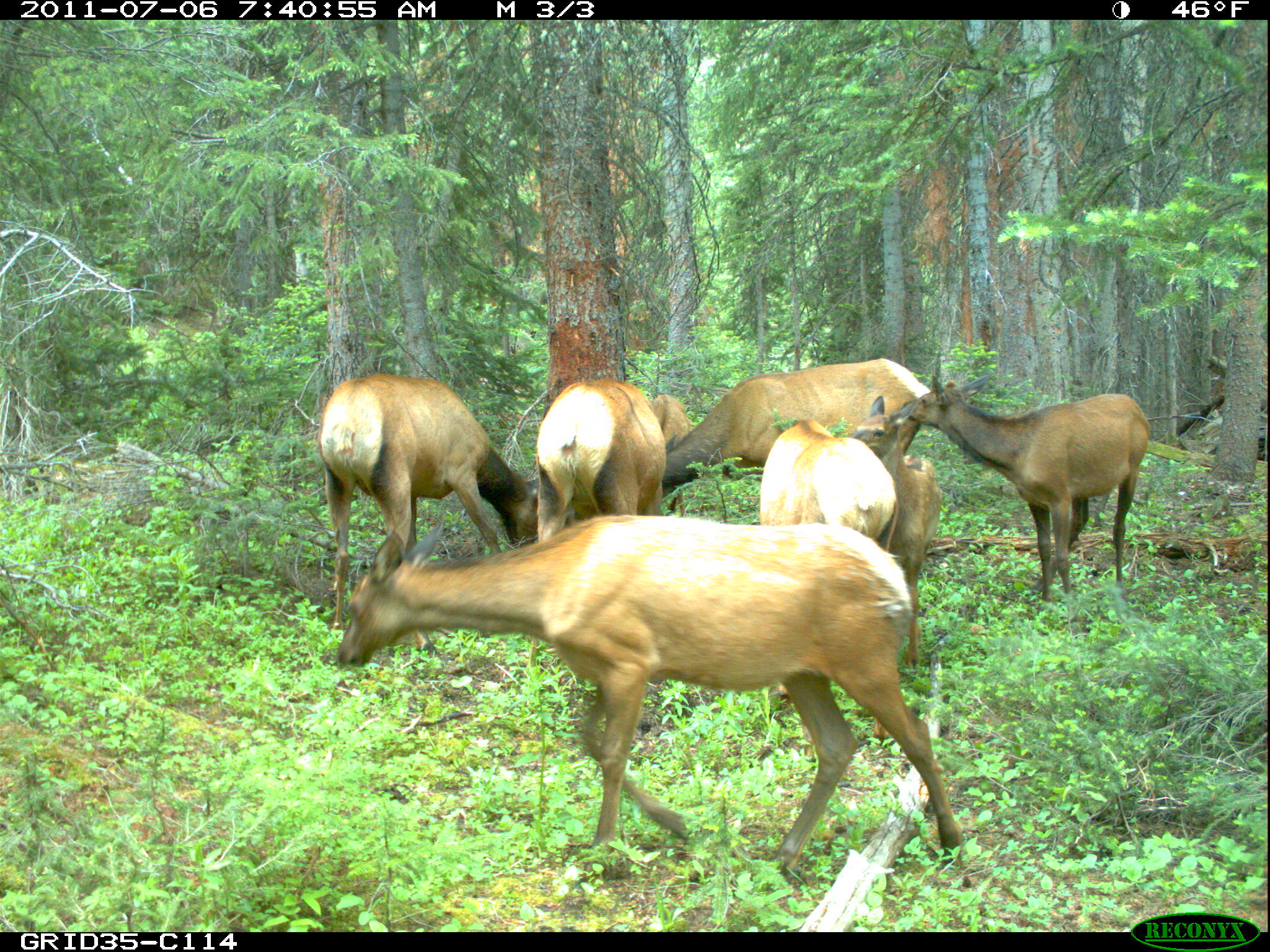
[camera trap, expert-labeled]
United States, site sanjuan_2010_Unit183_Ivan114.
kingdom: Animalia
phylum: Chordata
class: Mammalia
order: Artiodactyla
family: Cervidae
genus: Cervus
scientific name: Cervus elaphus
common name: red deer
Cervus elaphus (red deer).